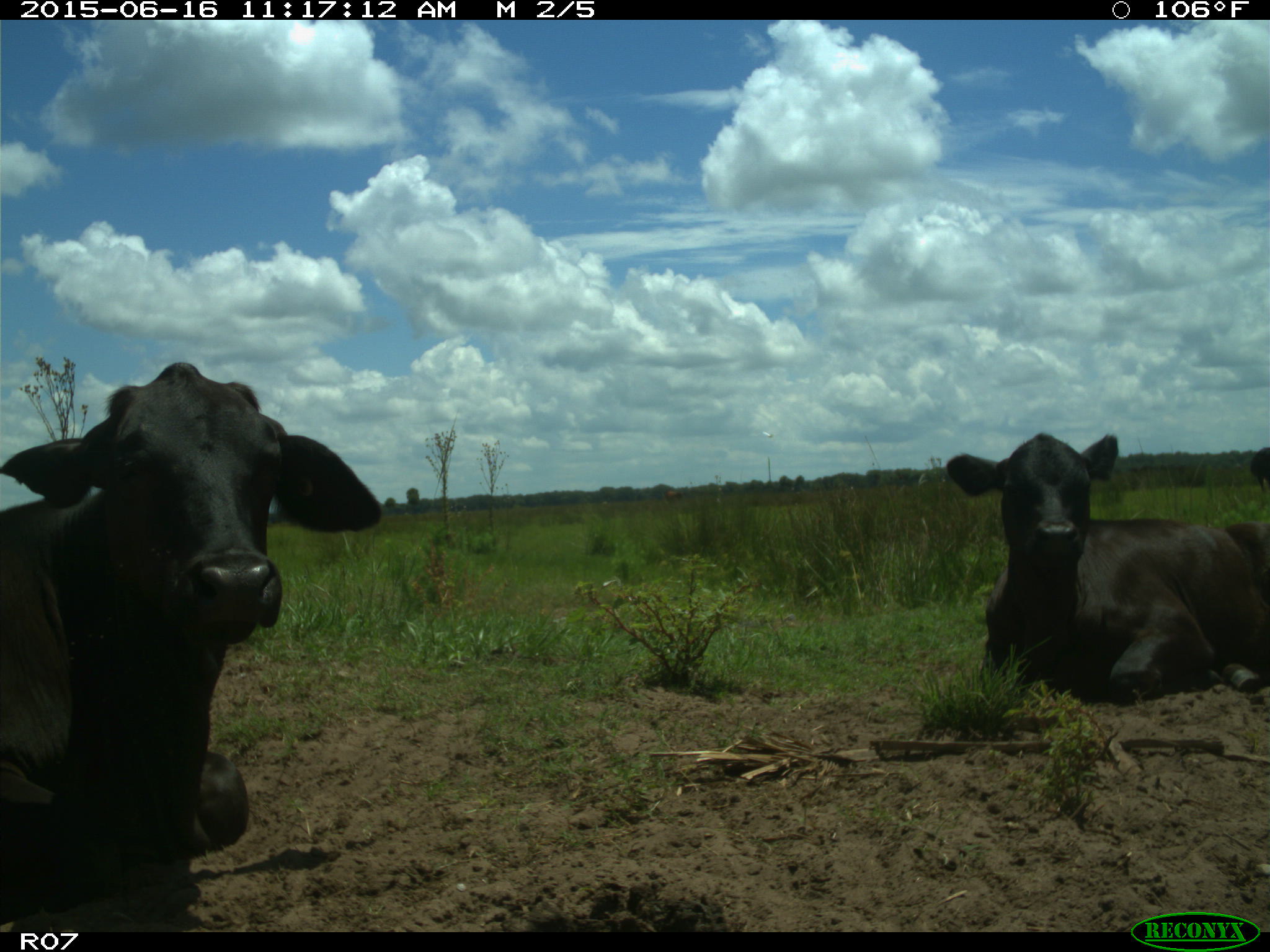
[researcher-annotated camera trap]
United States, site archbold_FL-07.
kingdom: Animalia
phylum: Chordata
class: Mammalia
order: Artiodactyla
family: Bovidae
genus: Bos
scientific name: Bos taurus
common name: domestic cow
Bos taurus (domestic cow).